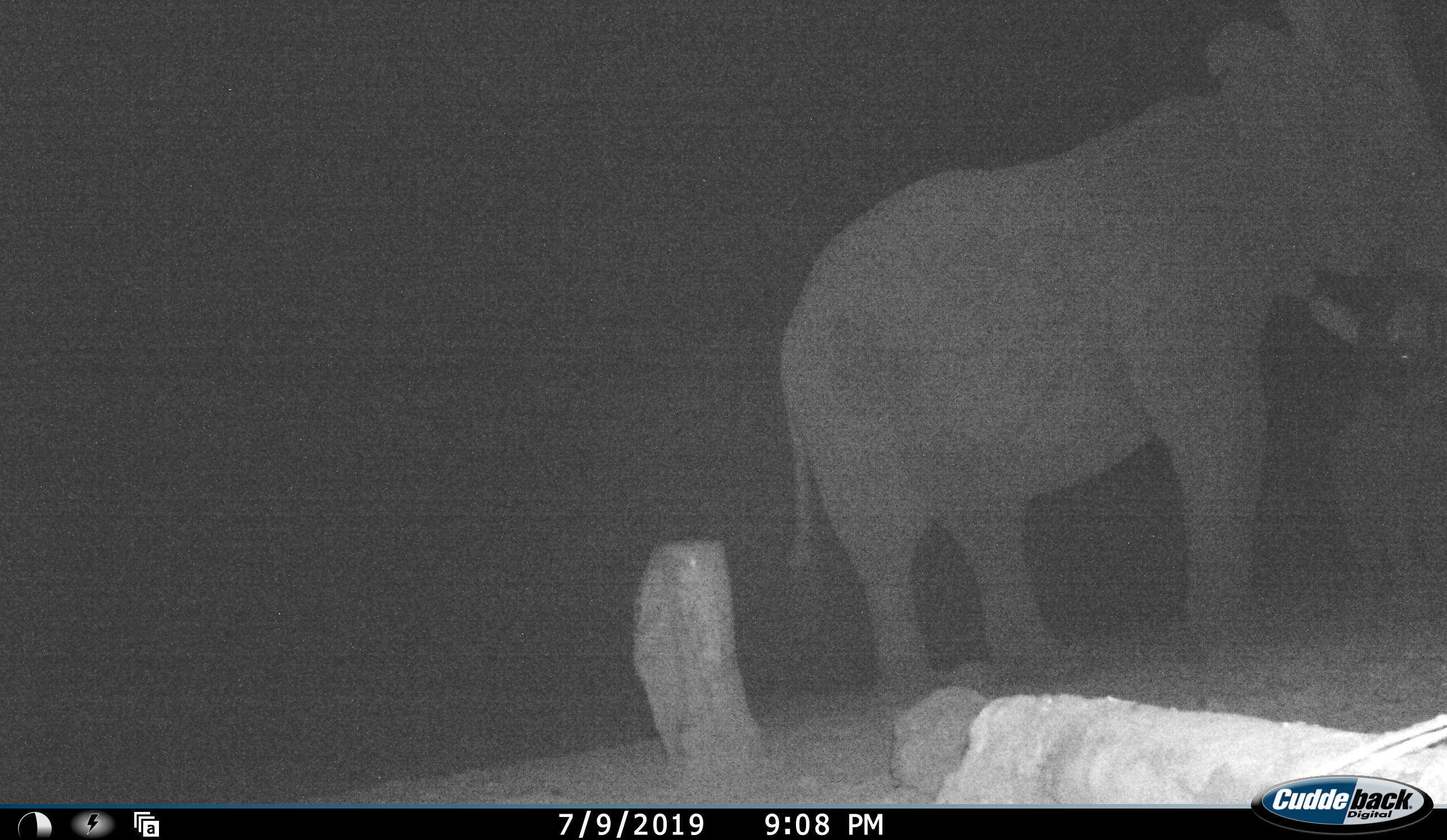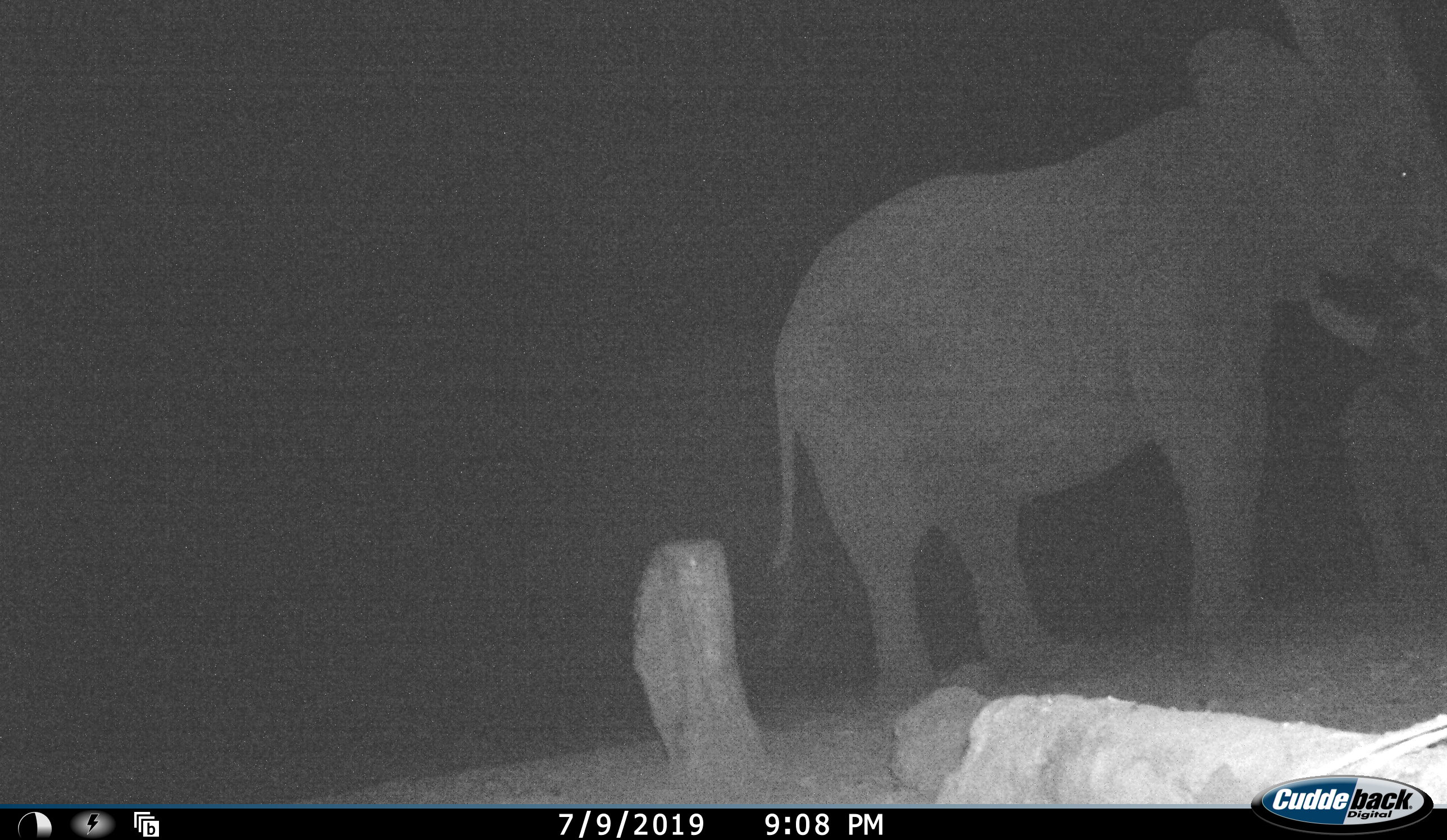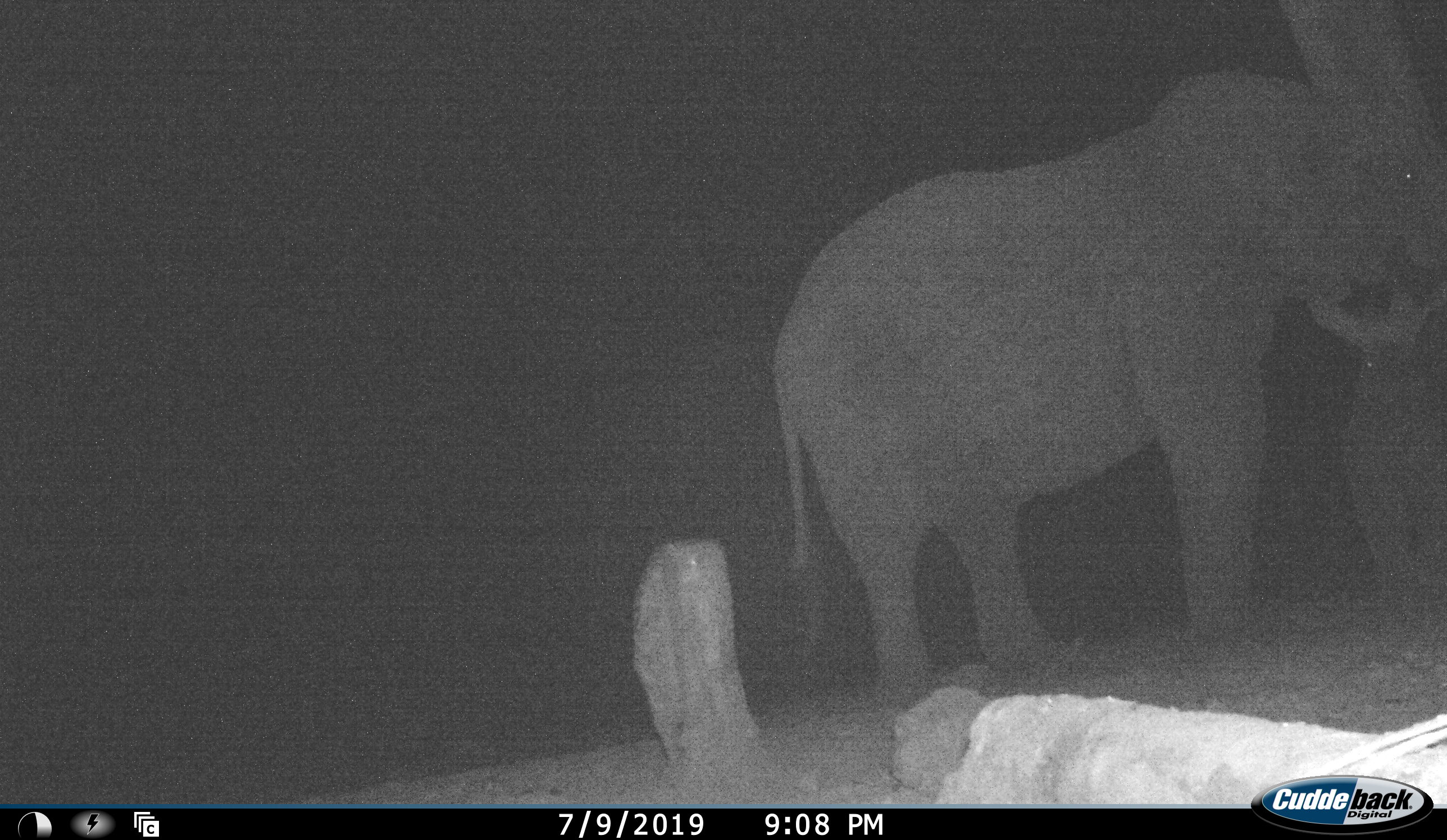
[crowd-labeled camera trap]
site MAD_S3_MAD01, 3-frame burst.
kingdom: Animalia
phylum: Chordata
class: Mammalia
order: Proboscidea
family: Elephantidae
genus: Loxodonta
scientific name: Loxodonta africana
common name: african bush elephant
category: elephant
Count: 2.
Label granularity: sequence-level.